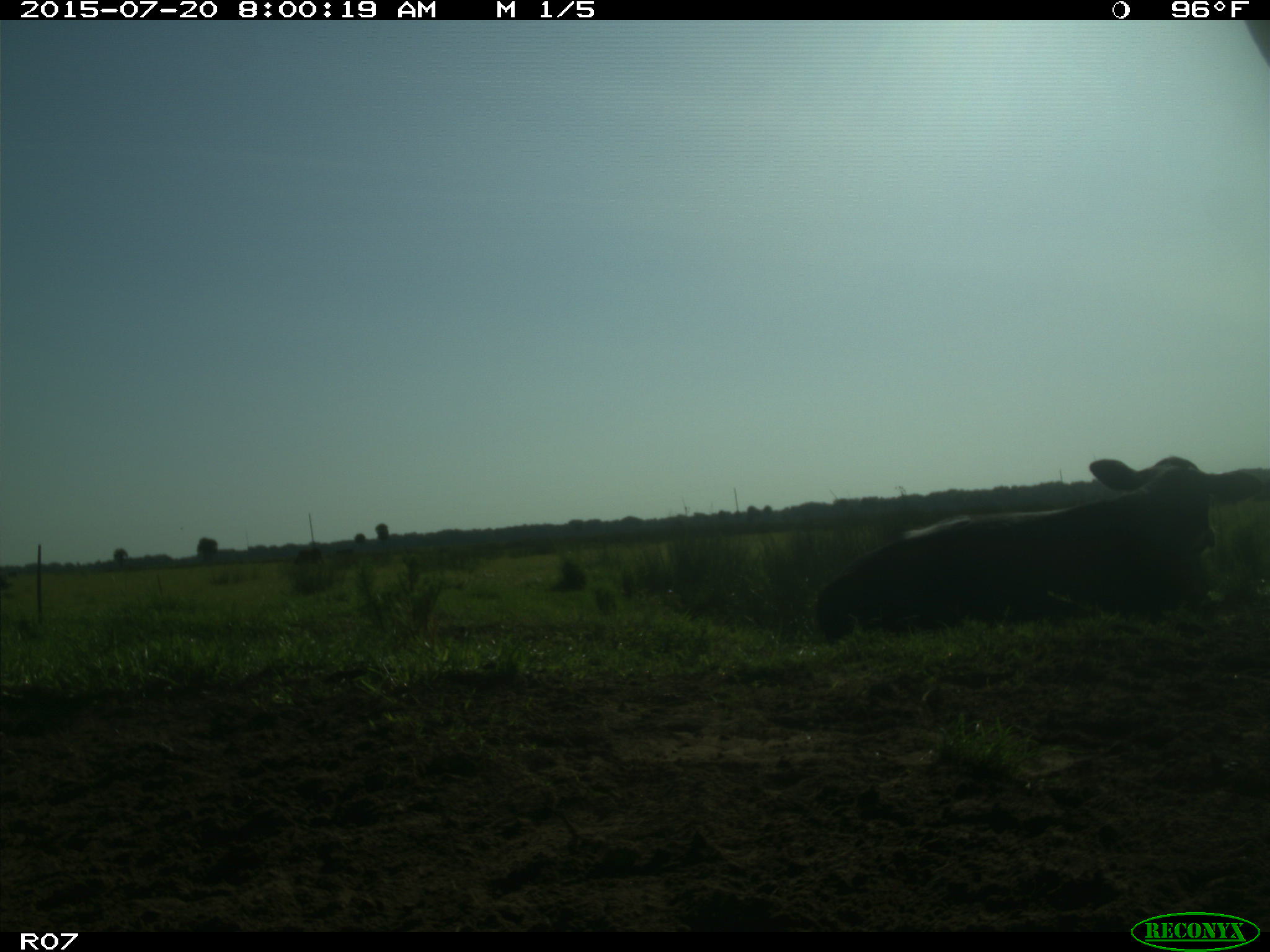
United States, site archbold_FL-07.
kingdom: Animalia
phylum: Chordata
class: Mammalia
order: Artiodactyla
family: Bovidae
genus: Bos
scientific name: Bos taurus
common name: domestic cow